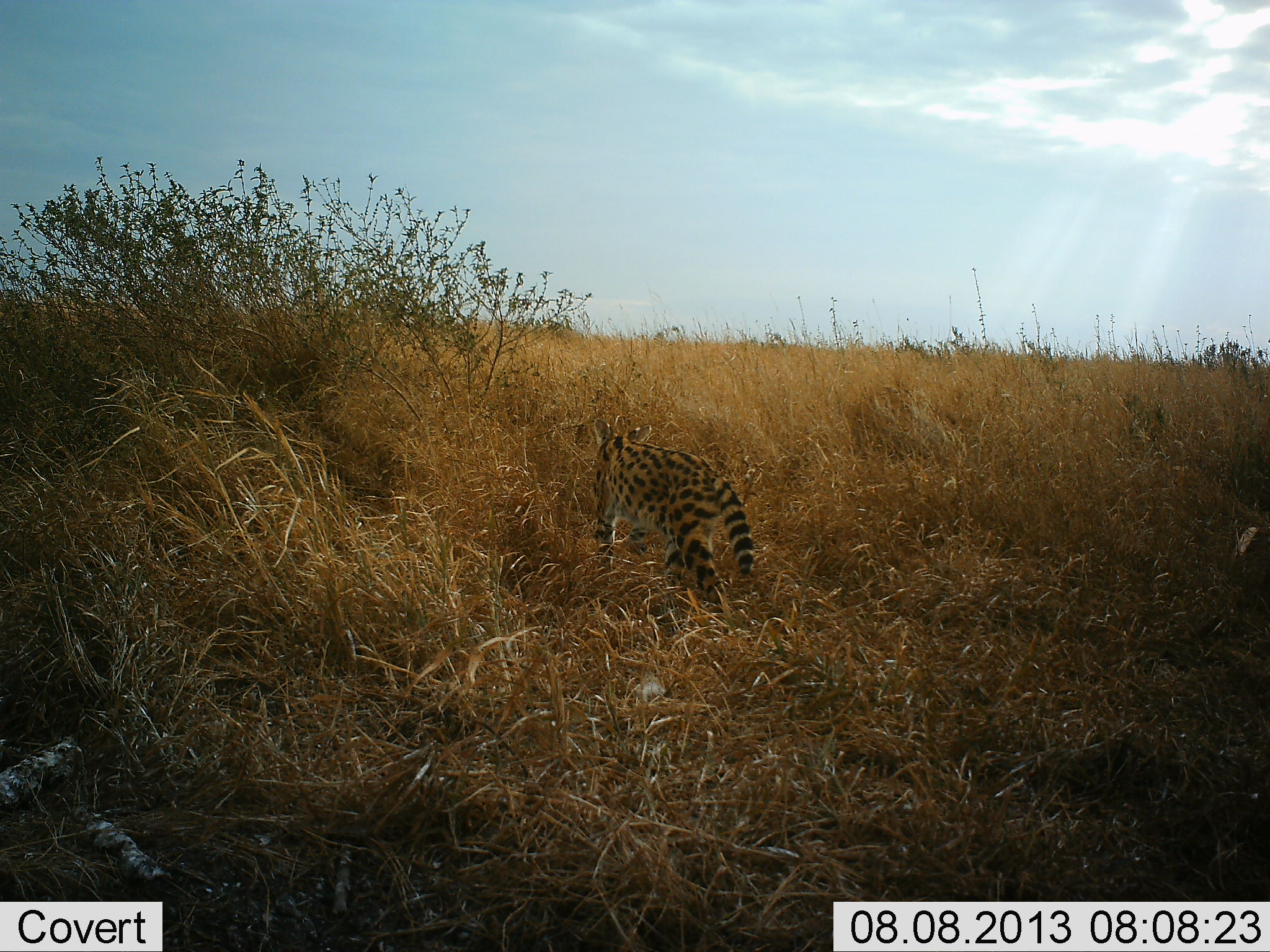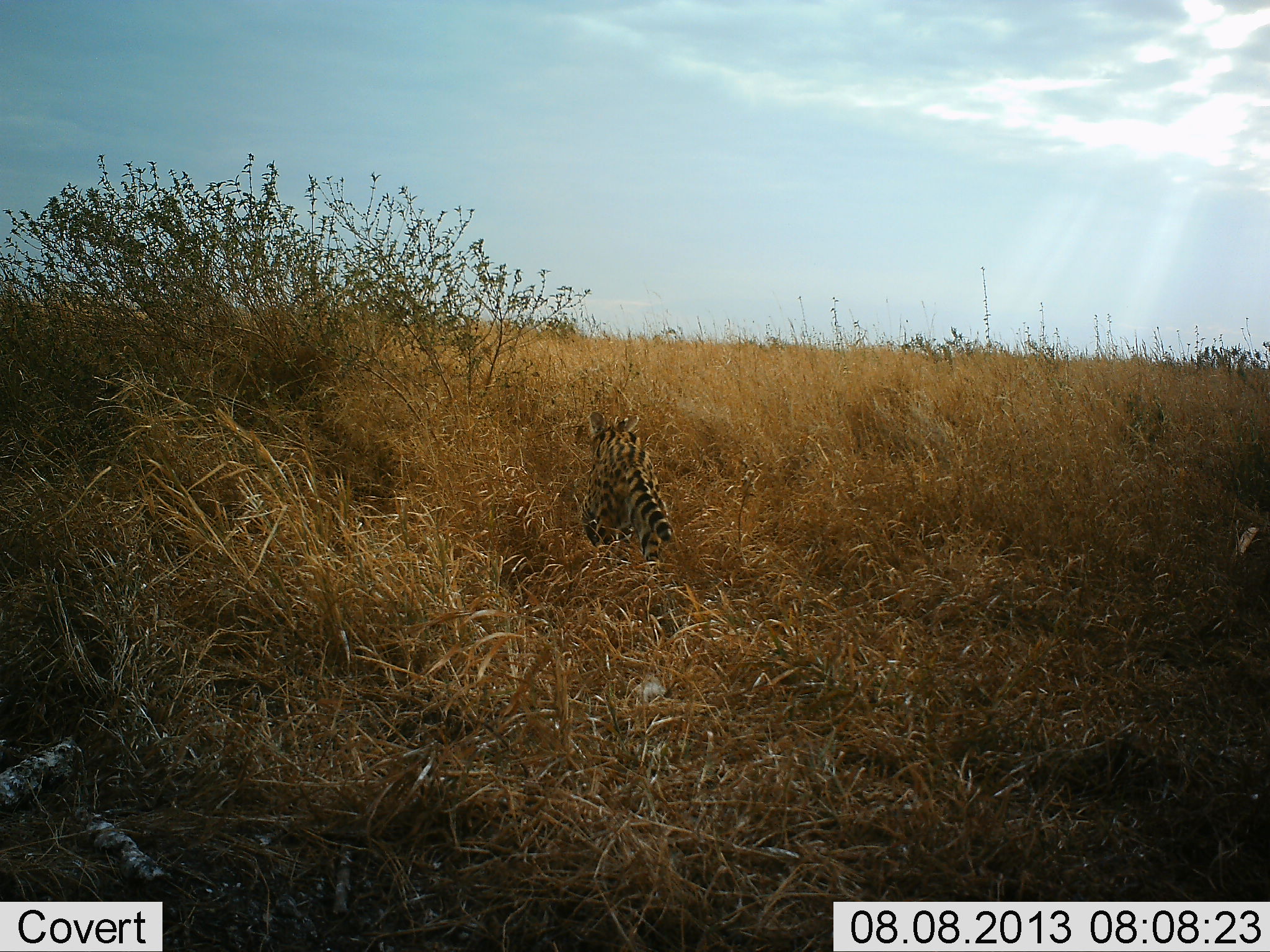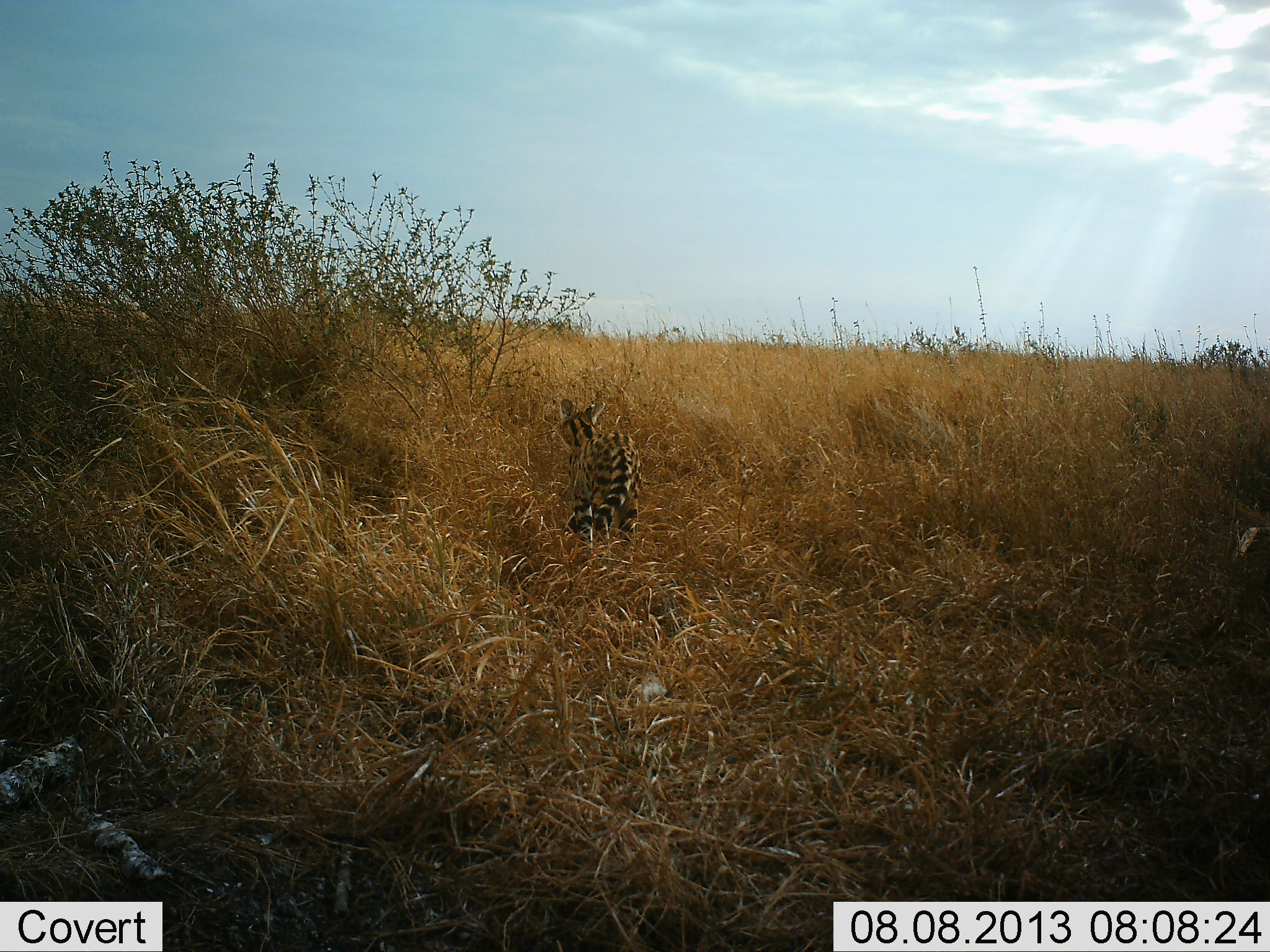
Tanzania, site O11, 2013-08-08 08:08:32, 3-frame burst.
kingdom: Animalia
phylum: Chordata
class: Mammalia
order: Carnivora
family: Felidae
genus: Leptailurus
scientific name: Leptailurus serval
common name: serval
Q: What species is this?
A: Serval (Leptailurus serval).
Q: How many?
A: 1.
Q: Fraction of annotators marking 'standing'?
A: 10%.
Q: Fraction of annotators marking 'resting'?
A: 0%.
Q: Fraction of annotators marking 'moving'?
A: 100%.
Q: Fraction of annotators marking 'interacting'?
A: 0%.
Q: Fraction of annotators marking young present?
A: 0%.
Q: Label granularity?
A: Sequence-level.